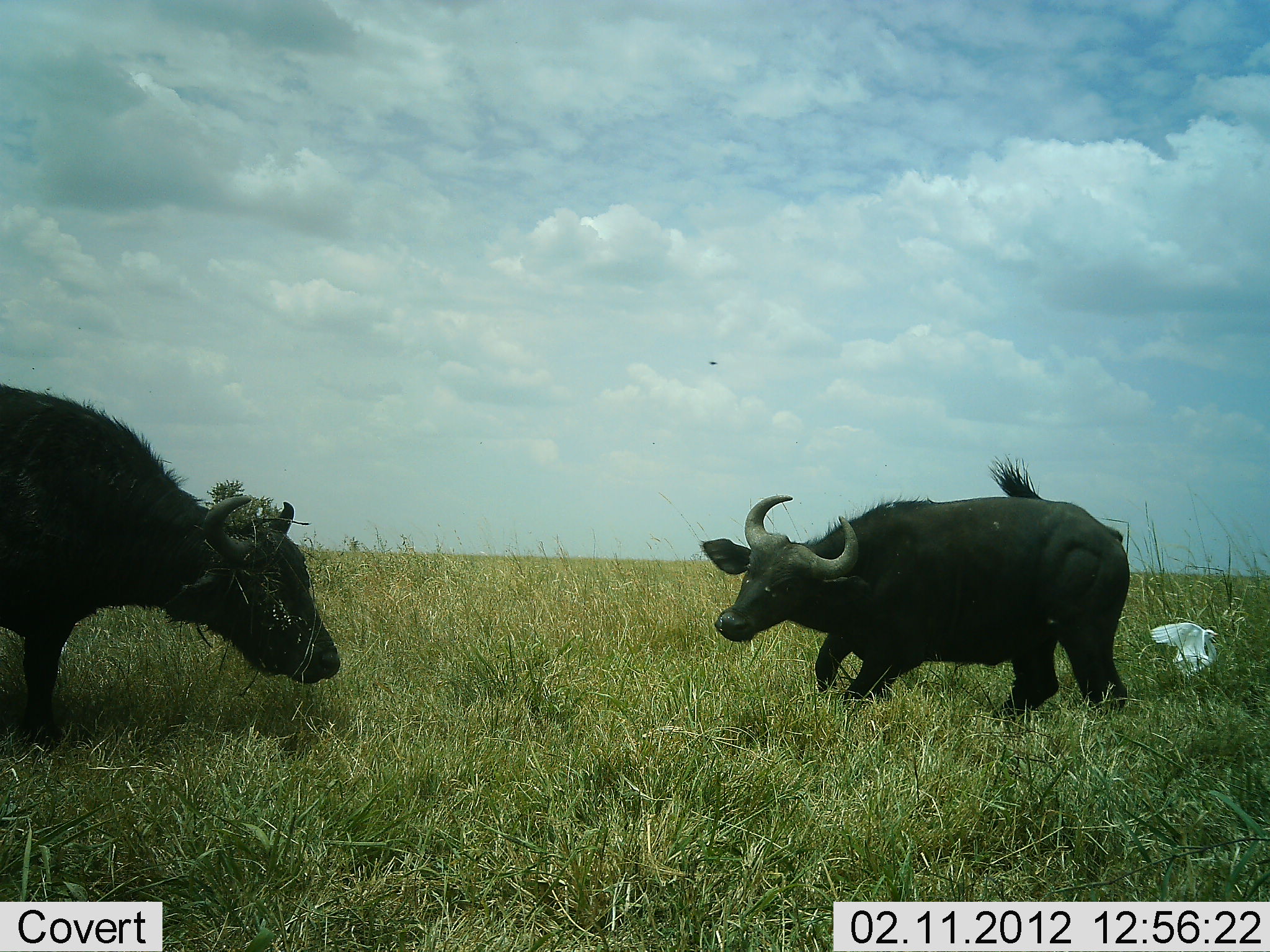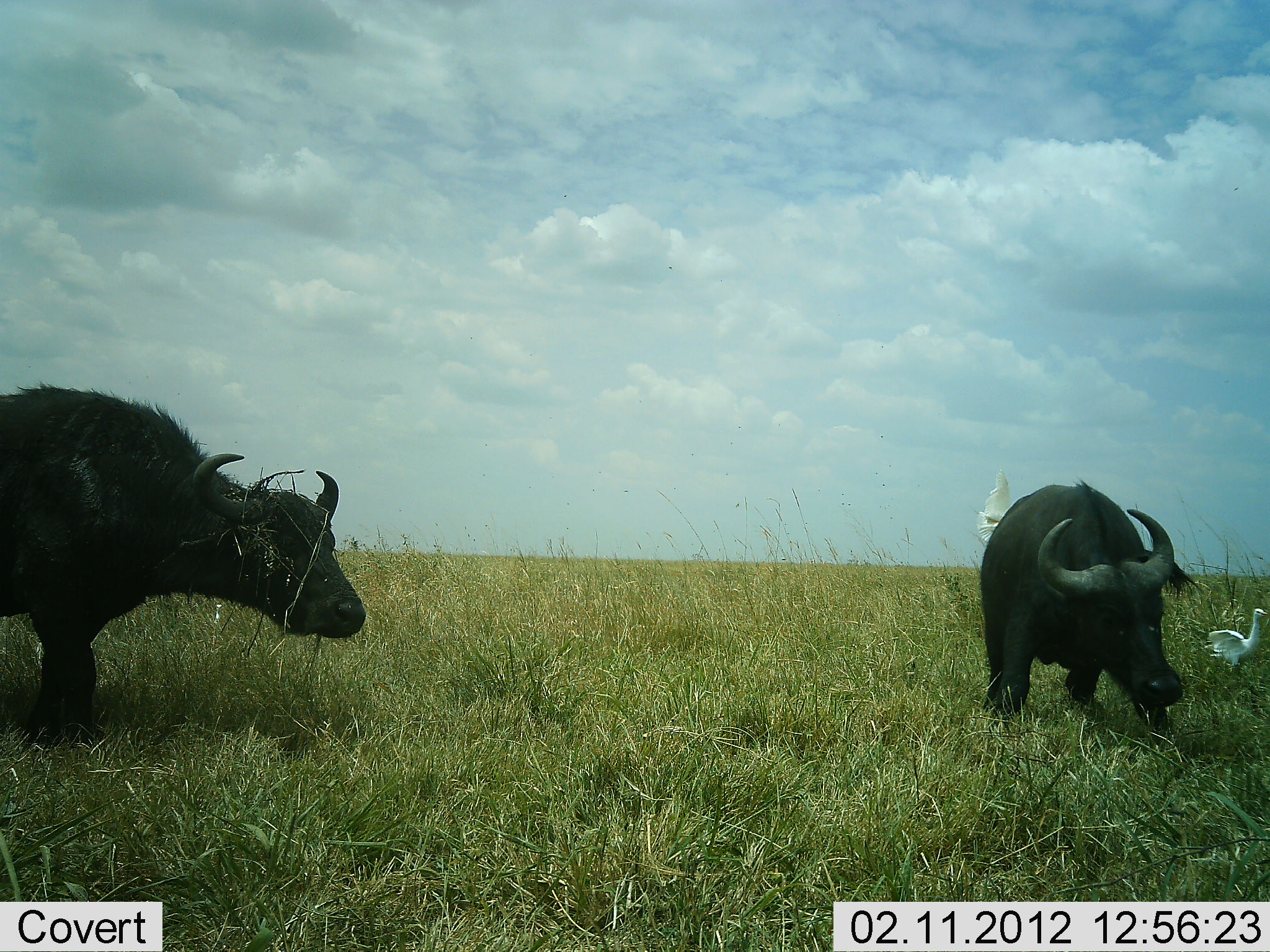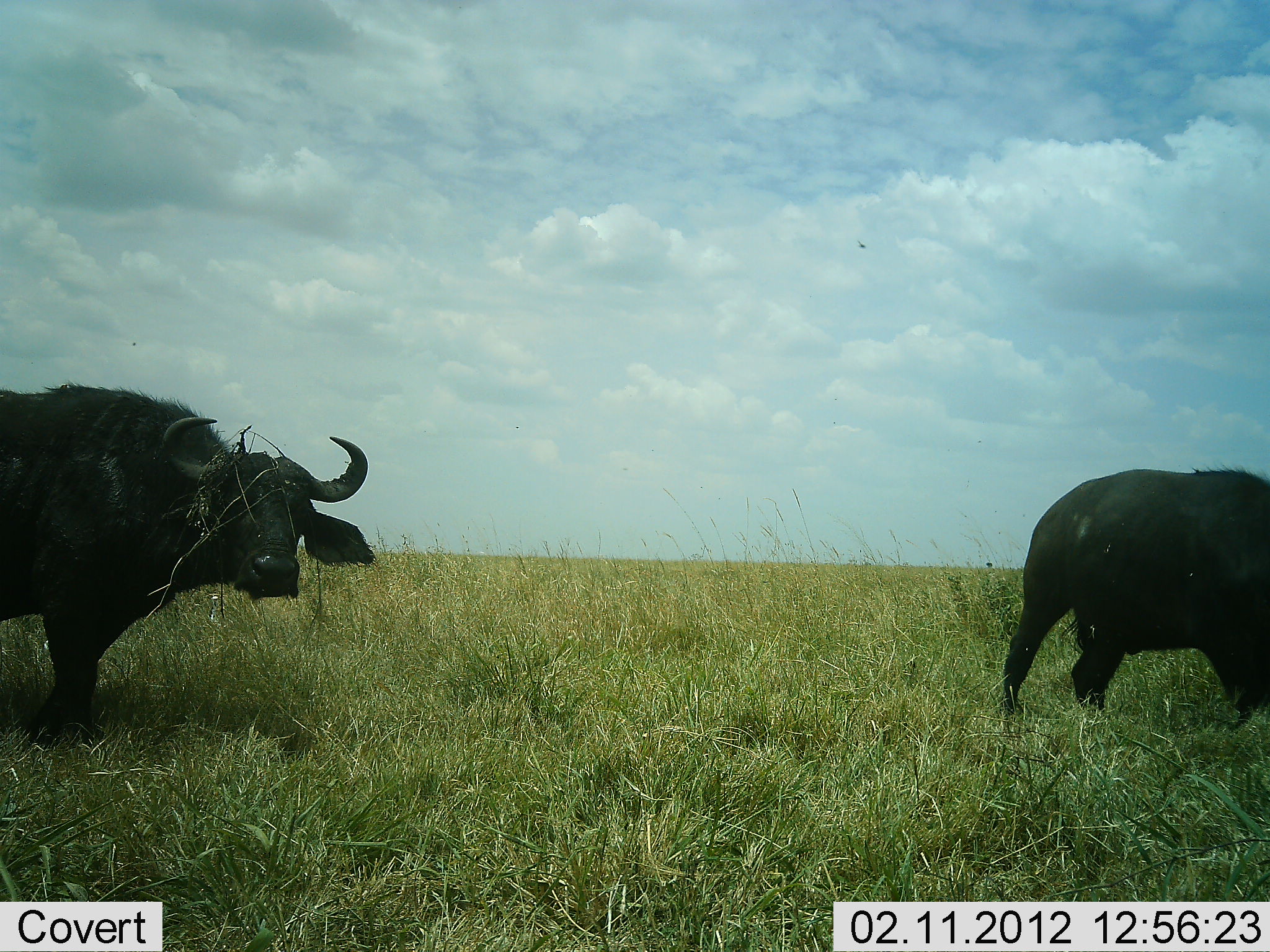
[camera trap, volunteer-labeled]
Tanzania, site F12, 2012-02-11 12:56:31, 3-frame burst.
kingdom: Animalia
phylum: Chordata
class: Mammalia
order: Artiodactyla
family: Bovidae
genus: Syncerus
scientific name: Syncerus caffer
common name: cape buffalo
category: buffalo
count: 2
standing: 56%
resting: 6%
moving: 56%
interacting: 22%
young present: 0%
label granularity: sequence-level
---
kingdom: Animalia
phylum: Chordata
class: Aves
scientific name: Aves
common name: bird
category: otherbird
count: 2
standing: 36%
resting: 7%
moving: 57%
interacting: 21%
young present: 0%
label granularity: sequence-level